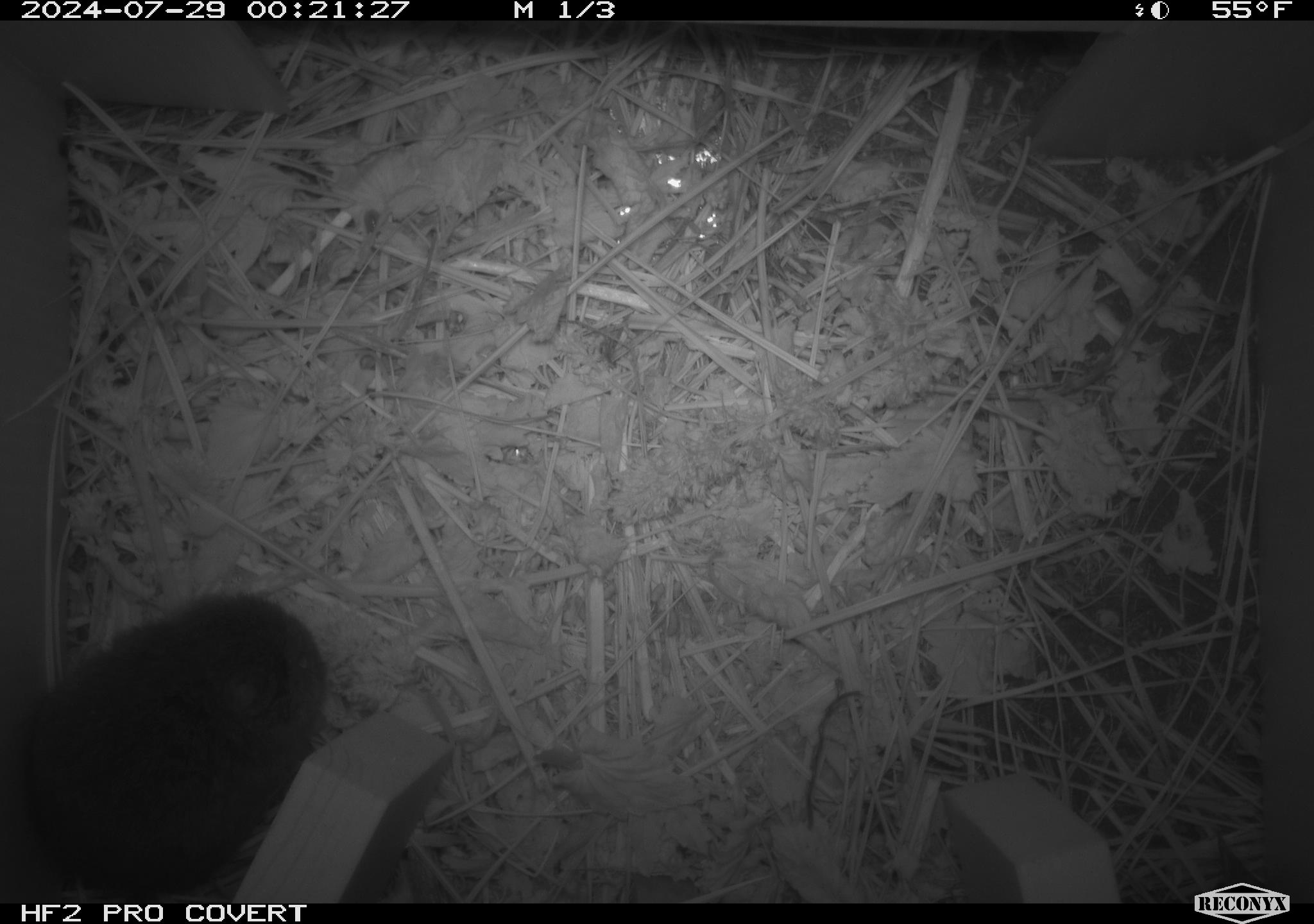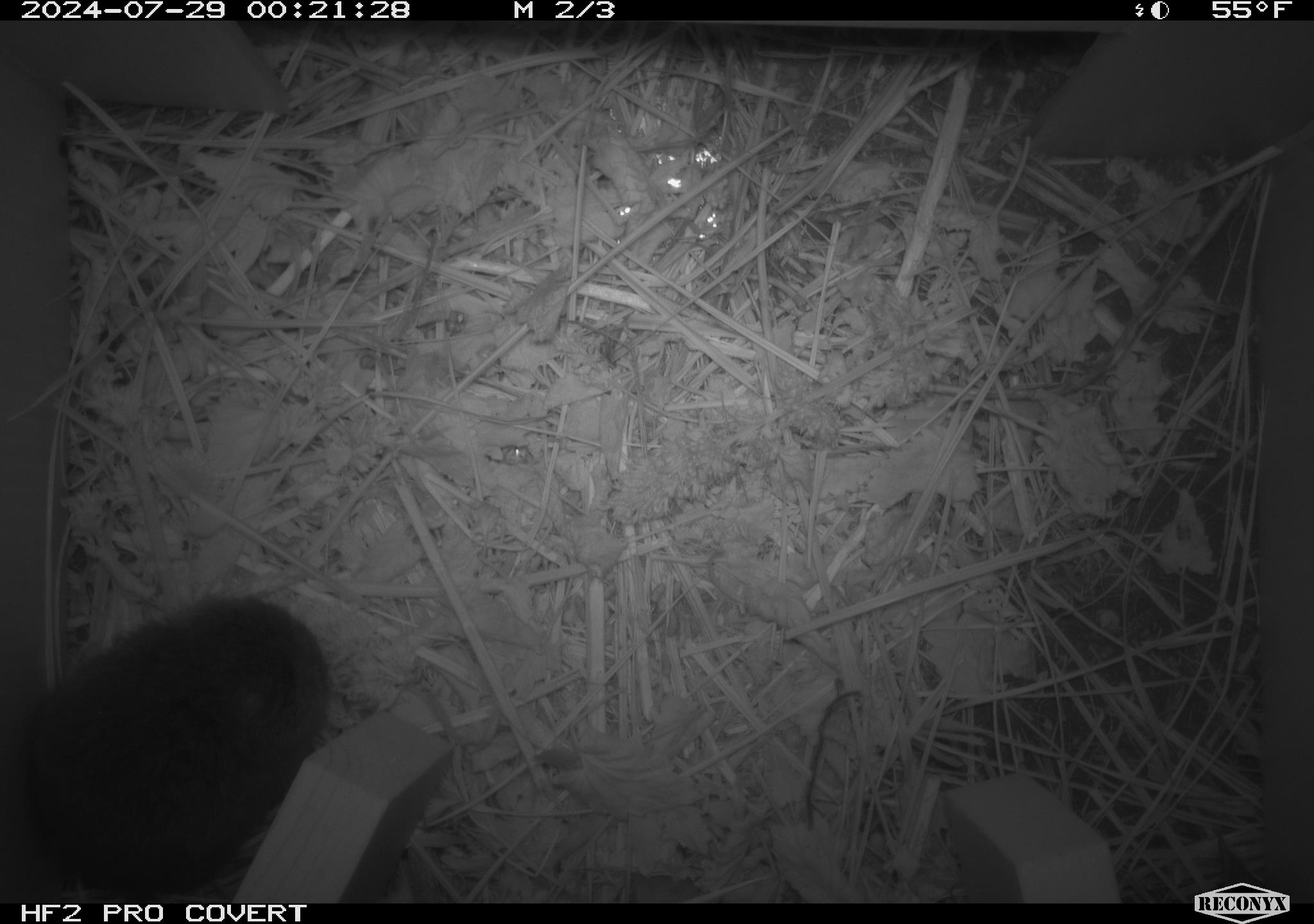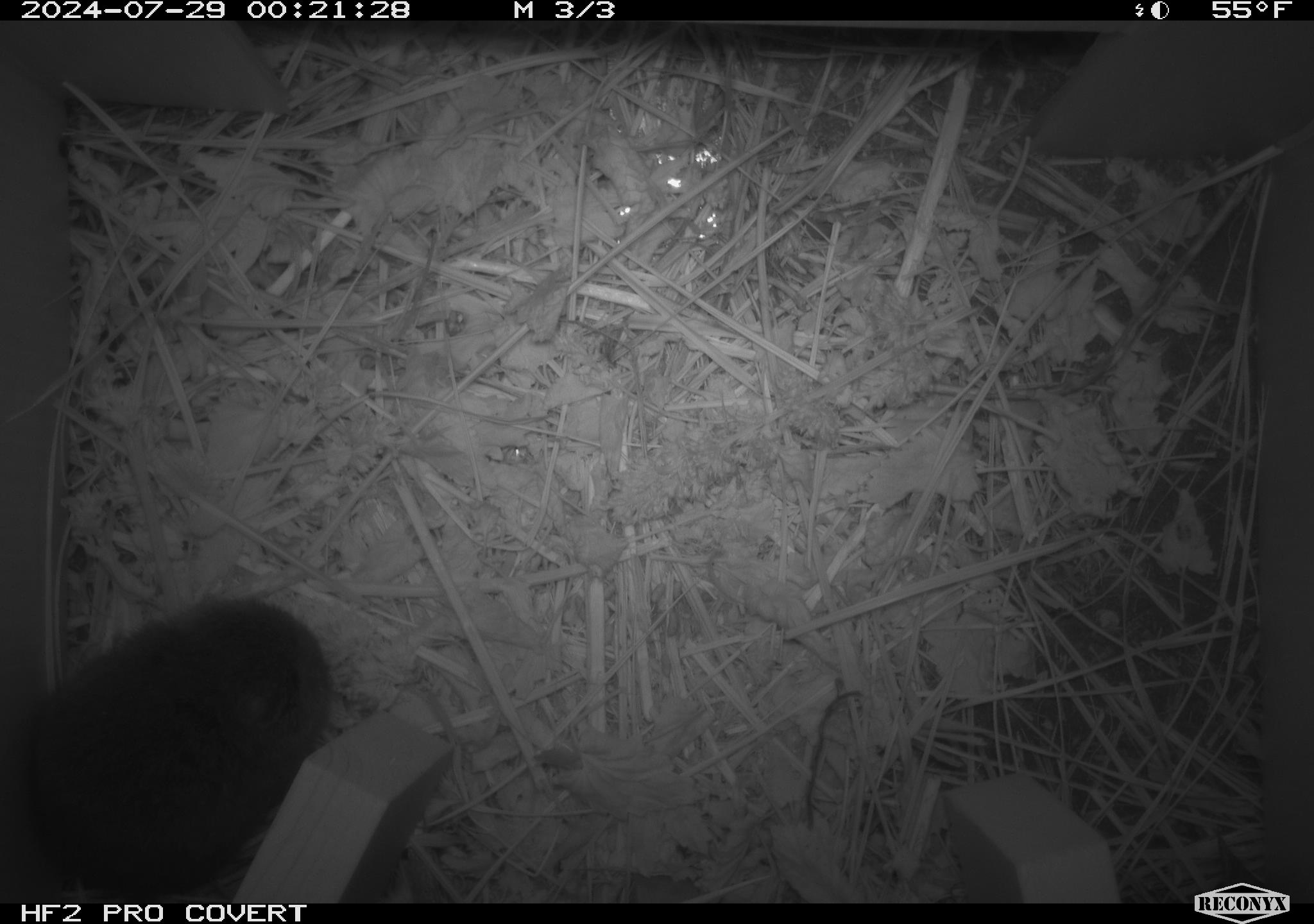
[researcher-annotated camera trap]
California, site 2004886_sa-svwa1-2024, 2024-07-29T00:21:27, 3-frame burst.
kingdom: Animalia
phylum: Chordata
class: Mammalia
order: Rodentia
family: Cricetidae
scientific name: Arvicolinae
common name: voles, lemmings, and muskrats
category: arvicolinae subfamily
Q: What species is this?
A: Arvicolinae subfamily (voles, lemmings, and muskrats) (Arvicolinae).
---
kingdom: Animalia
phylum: Arthropoda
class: Malacostraca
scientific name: Malacostraca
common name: amphipods, crabs, isopods, krill, lobsters and shrimps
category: malacostracan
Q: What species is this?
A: Malacostracan (amphipods, crabs, isopods, krill, lobsters and shrimps) (Malacostraca).